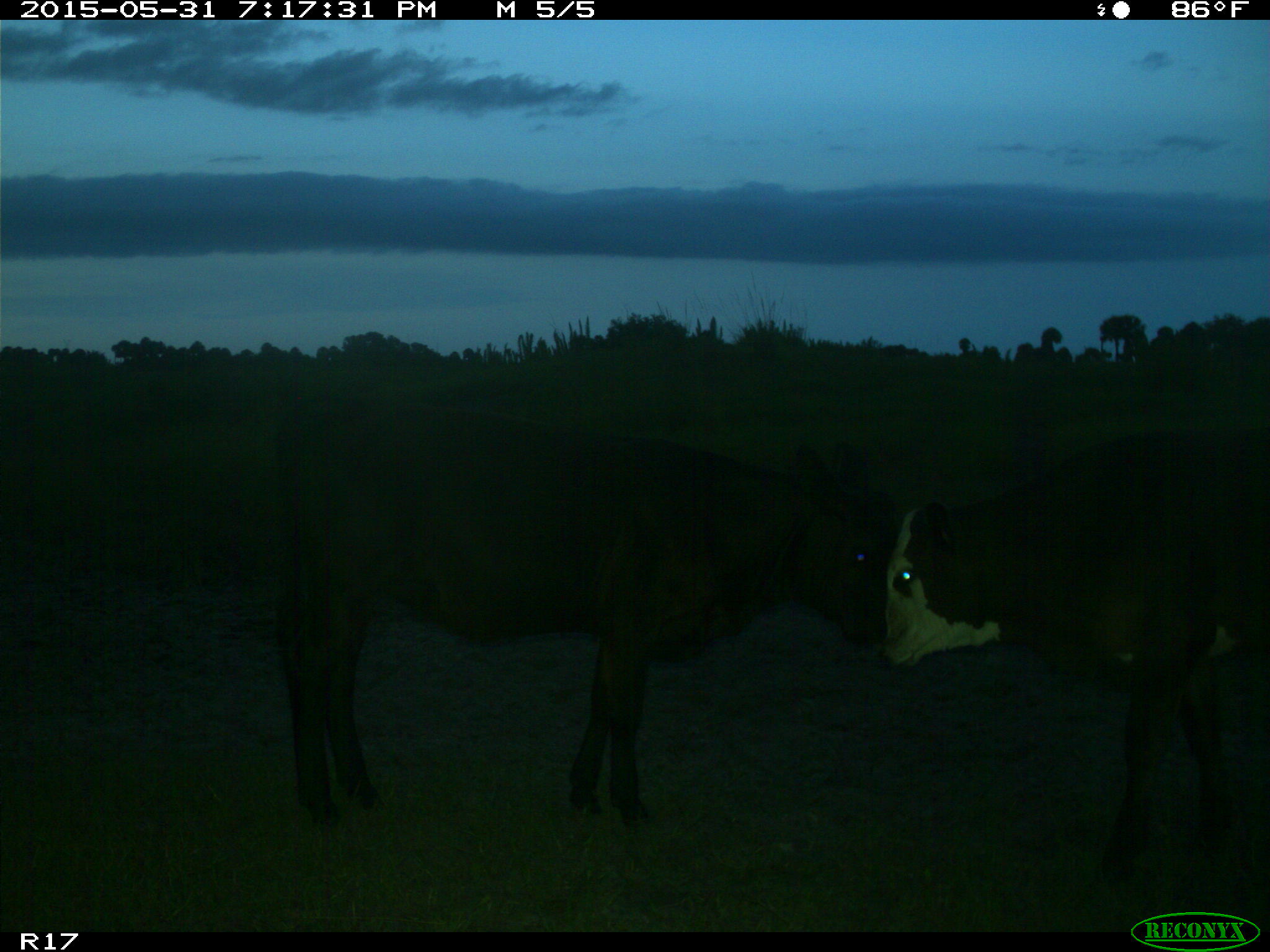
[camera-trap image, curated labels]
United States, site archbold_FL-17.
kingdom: Animalia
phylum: Chordata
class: Mammalia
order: Artiodactyla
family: Bovidae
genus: Bos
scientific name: Bos taurus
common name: domestic cow